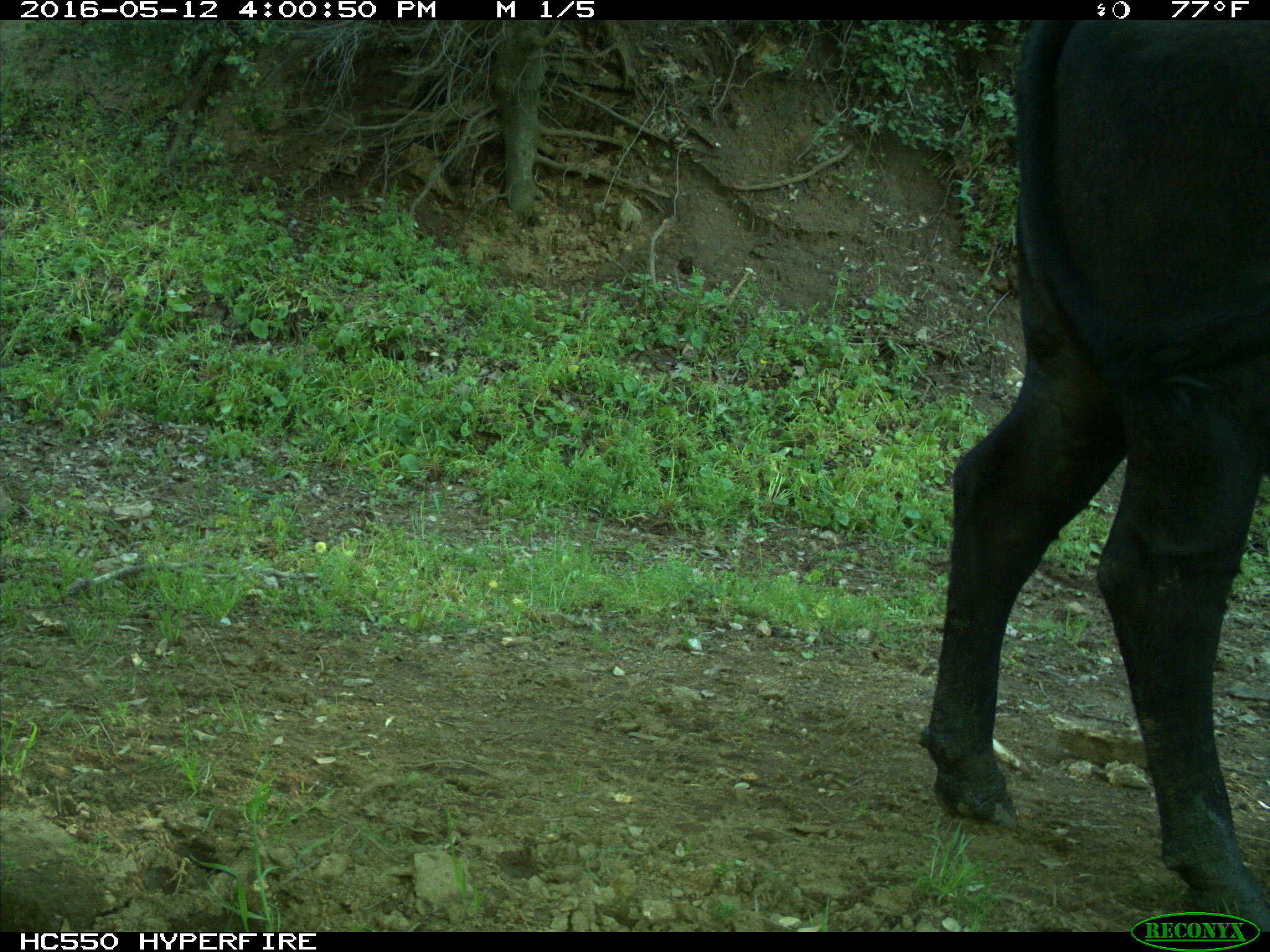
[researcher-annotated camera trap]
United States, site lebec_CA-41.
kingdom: Animalia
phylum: Chordata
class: Mammalia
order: Artiodactyla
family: Bovidae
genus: Bos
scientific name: Bos taurus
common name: domestic cow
Bos taurus (domestic cow).